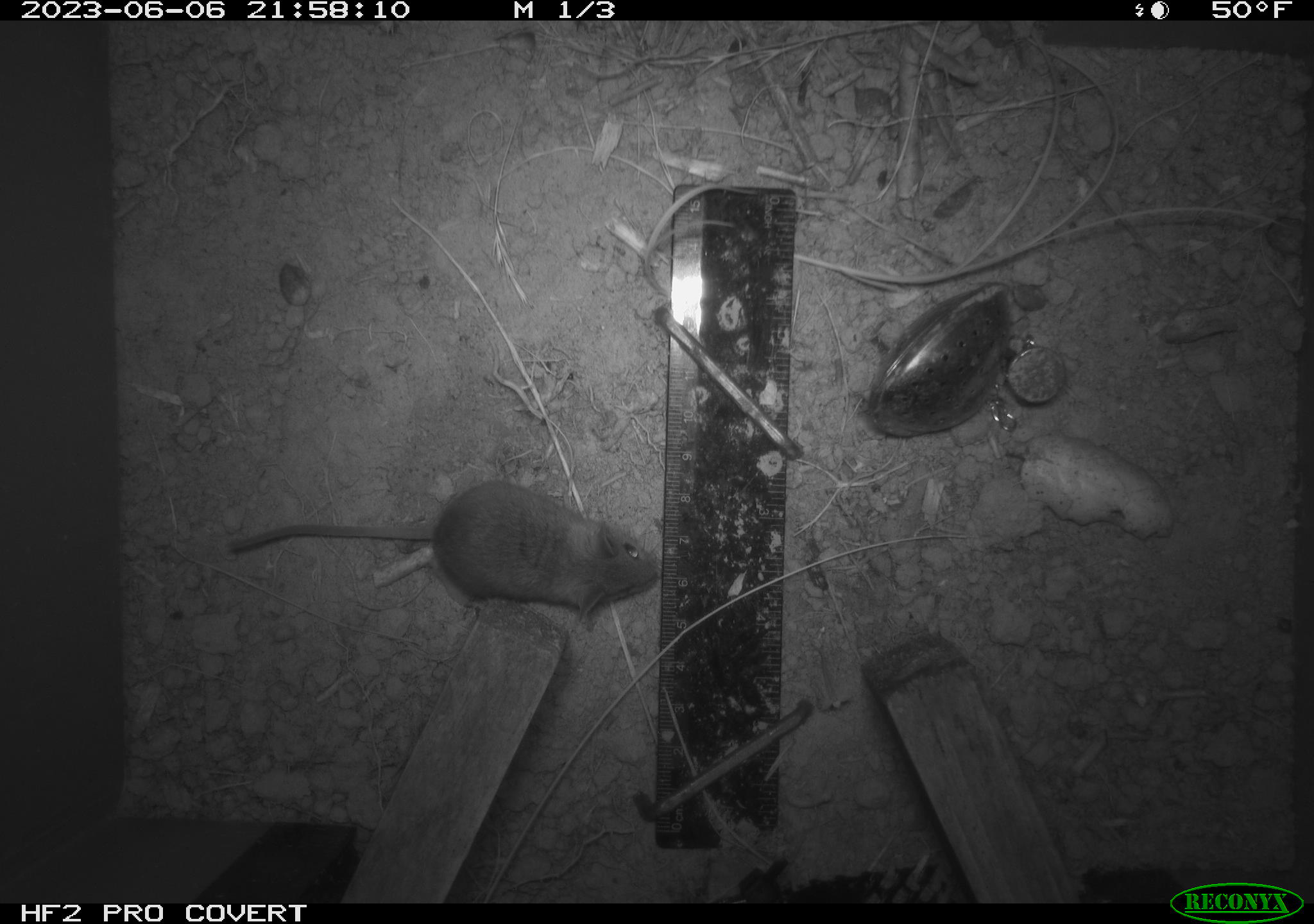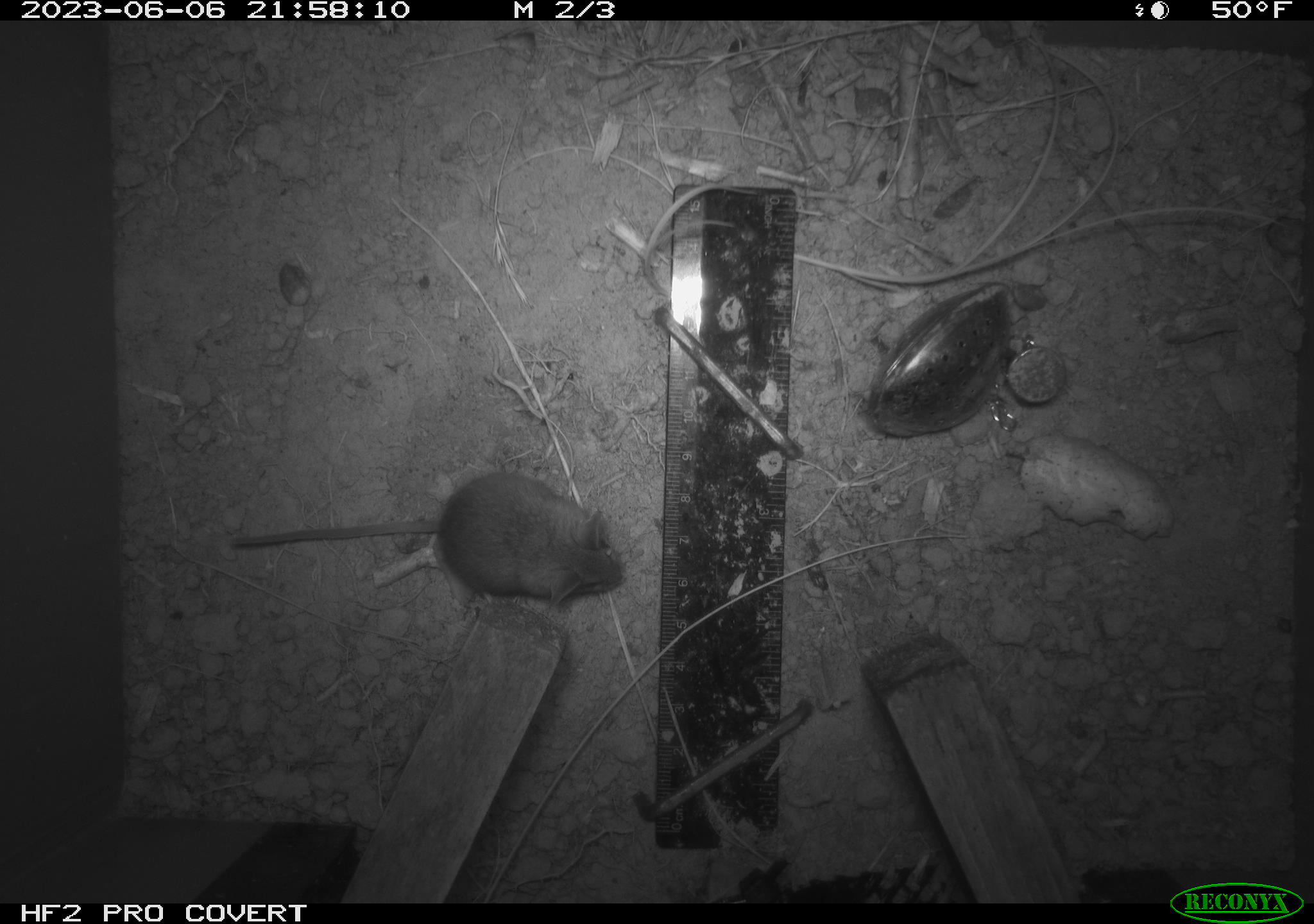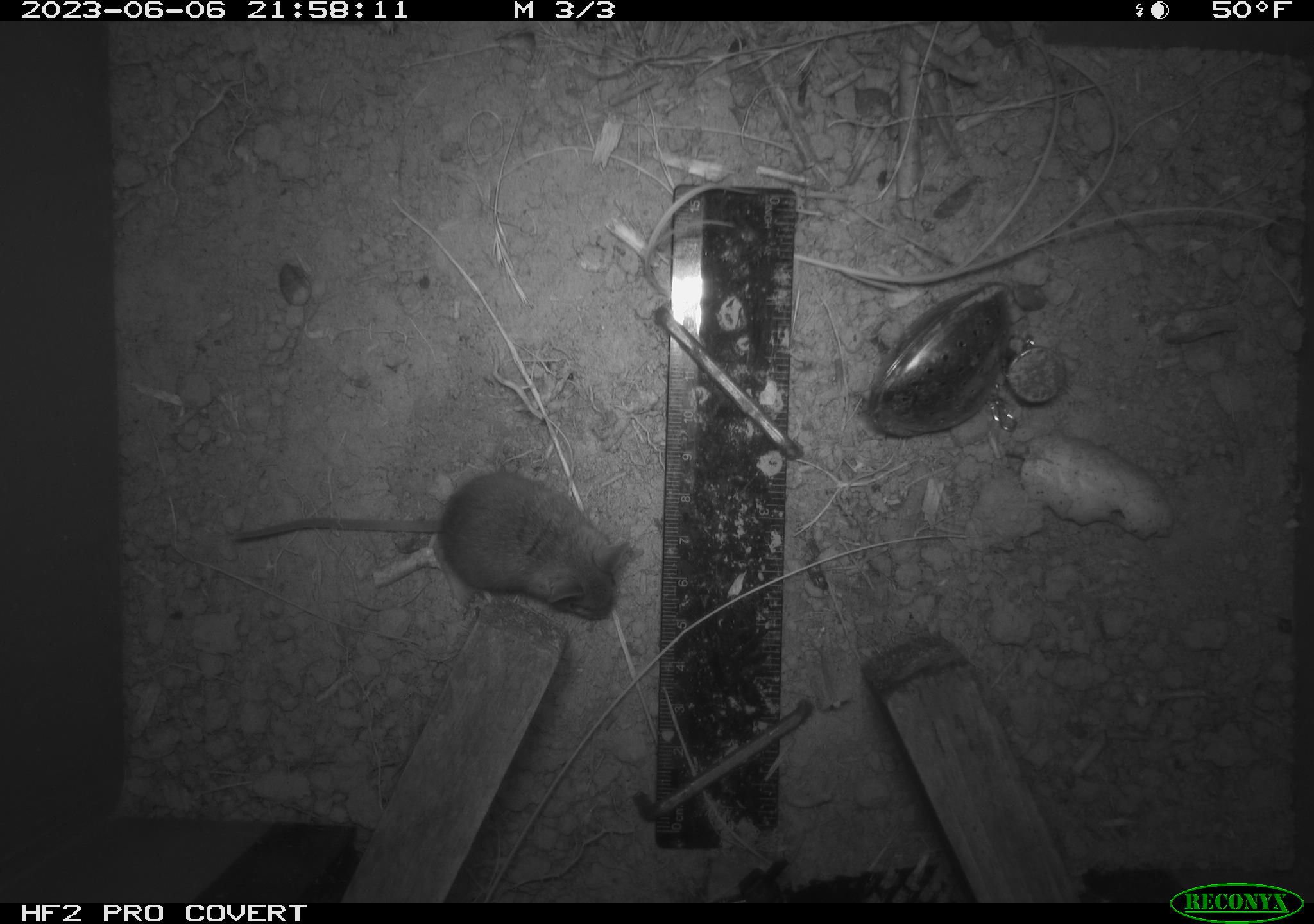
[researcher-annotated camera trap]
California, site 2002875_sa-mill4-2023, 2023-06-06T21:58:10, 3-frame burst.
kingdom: Animalia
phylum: Chordata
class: Mammalia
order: Rodentia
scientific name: Rodentia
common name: mouse species